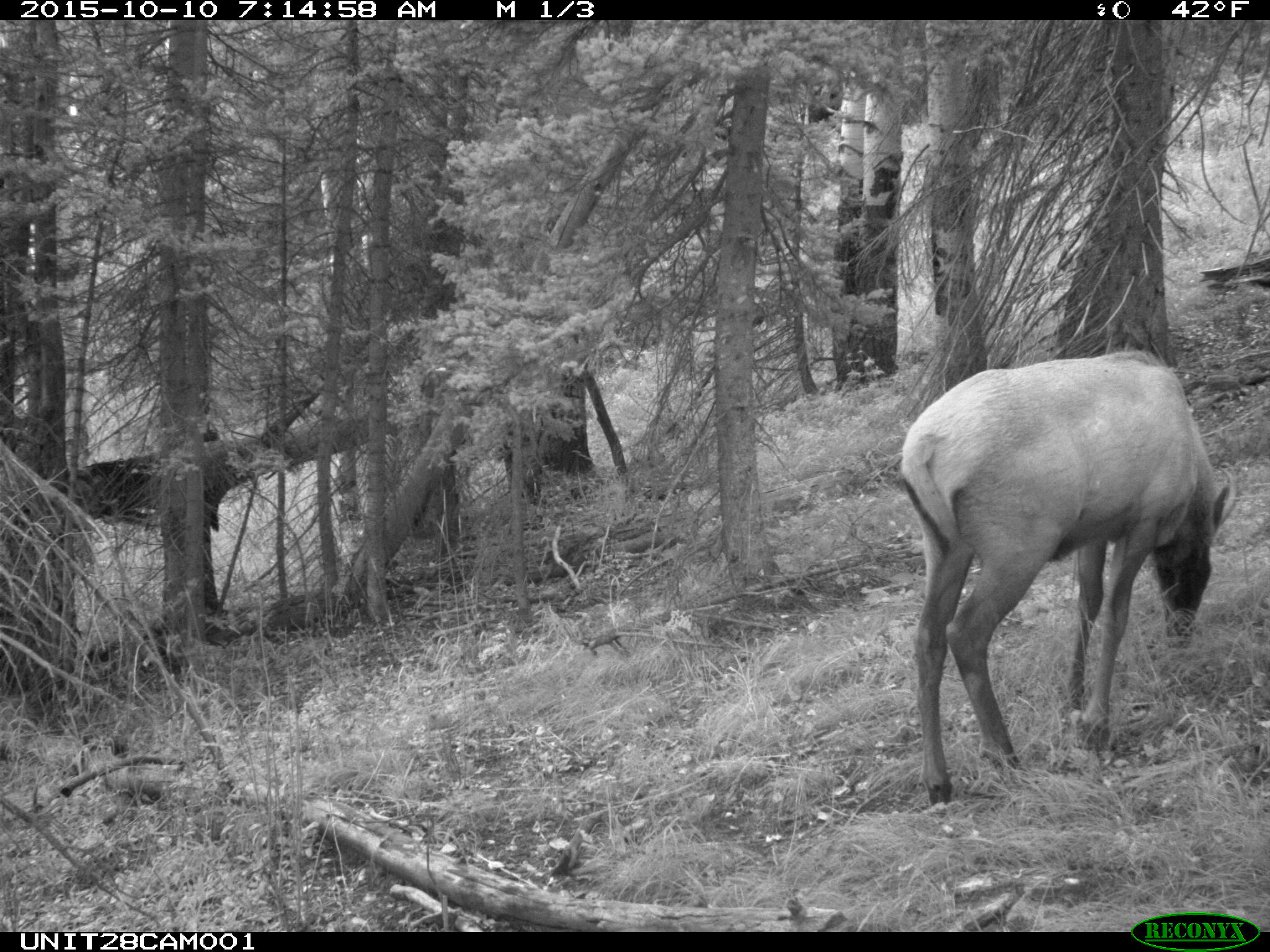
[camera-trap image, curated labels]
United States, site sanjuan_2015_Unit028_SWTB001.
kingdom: Animalia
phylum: Chordata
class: Mammalia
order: Artiodactyla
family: Cervidae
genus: Cervus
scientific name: Cervus elaphus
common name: red deer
Cervus elaphus (red deer).